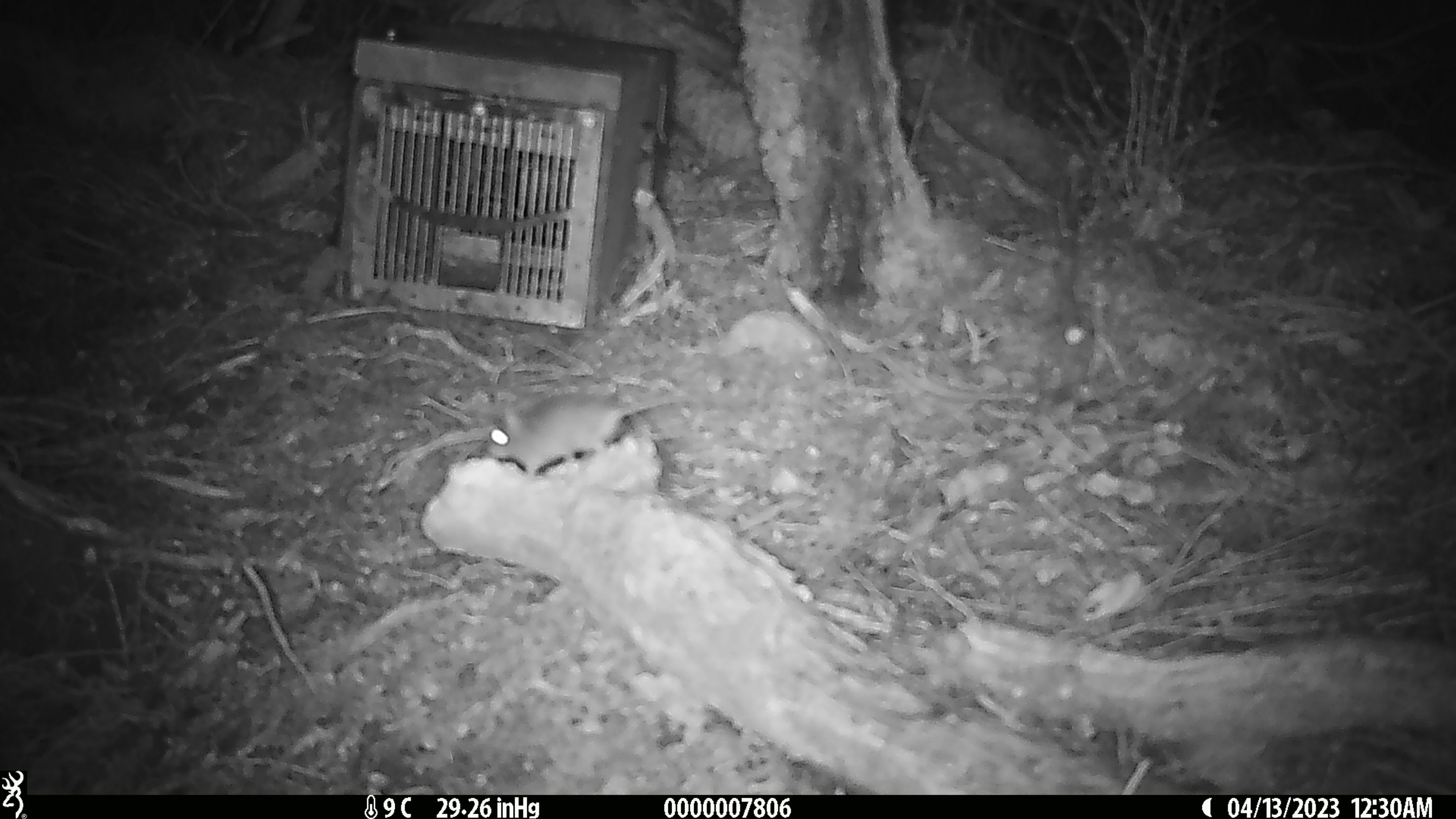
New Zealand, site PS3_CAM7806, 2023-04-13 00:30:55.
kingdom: Animalia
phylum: Chordata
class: Mammalia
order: Rodentia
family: Muridae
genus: Mus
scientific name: Mus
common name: mouse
Mouse (Mus).